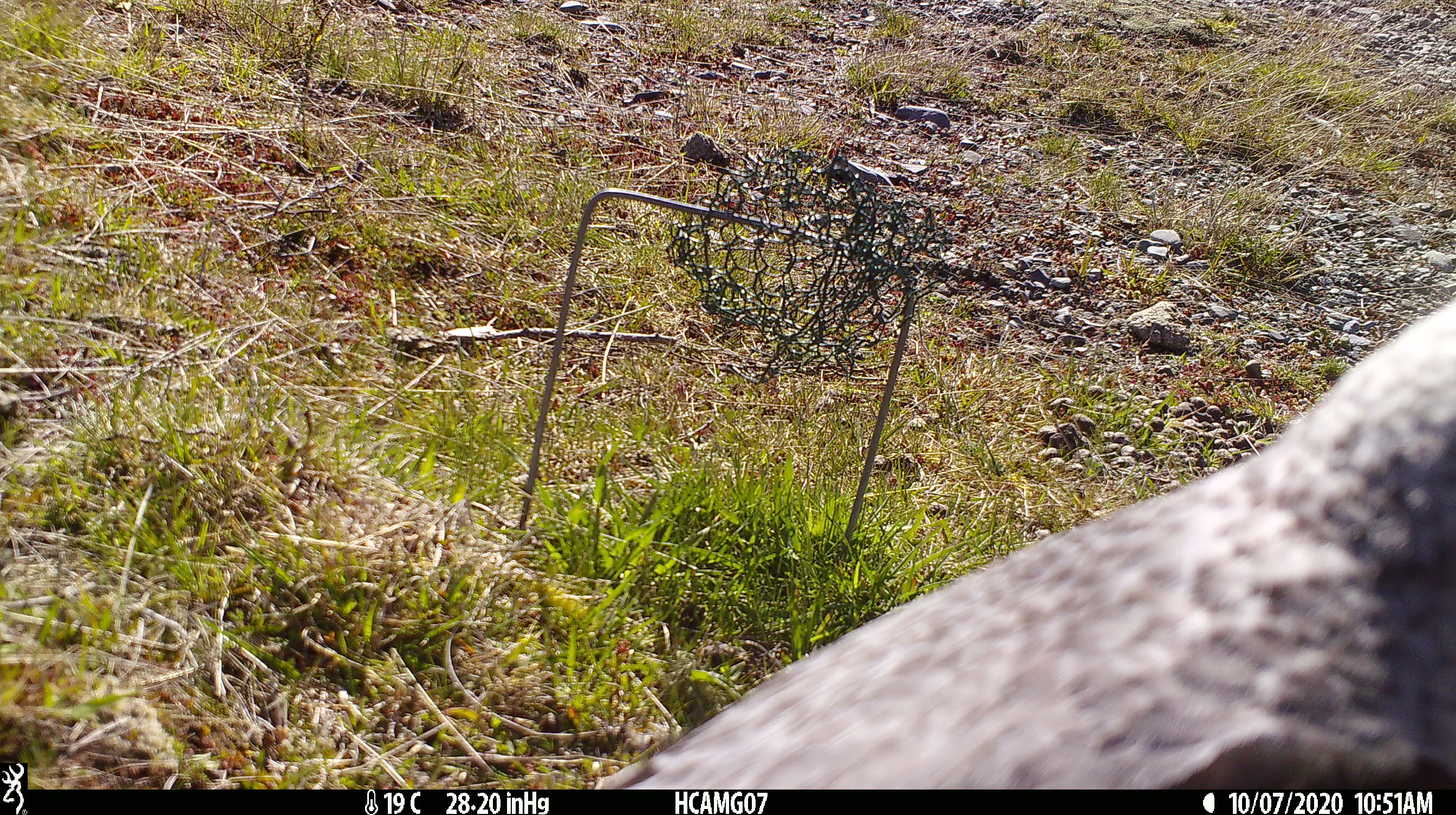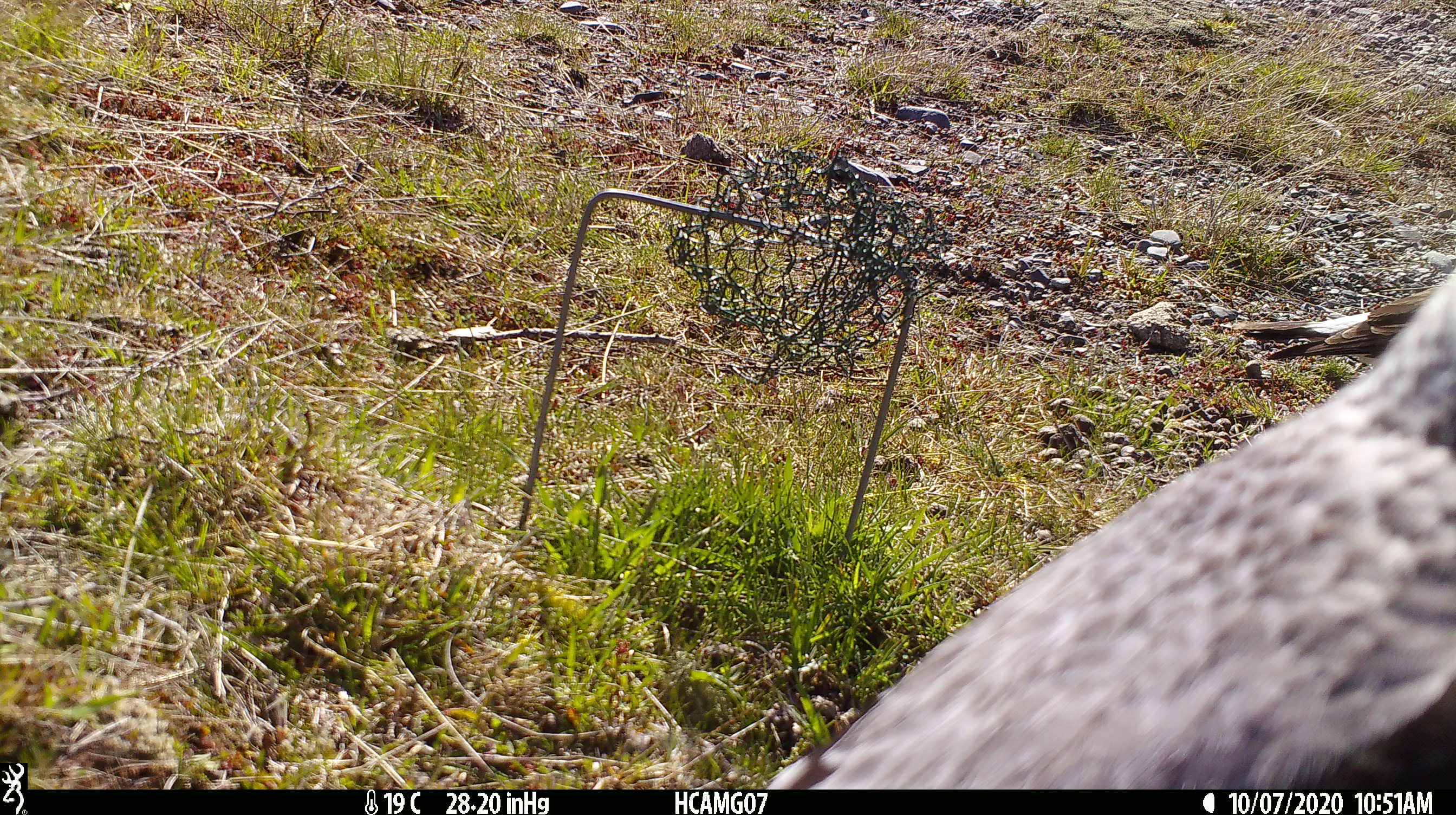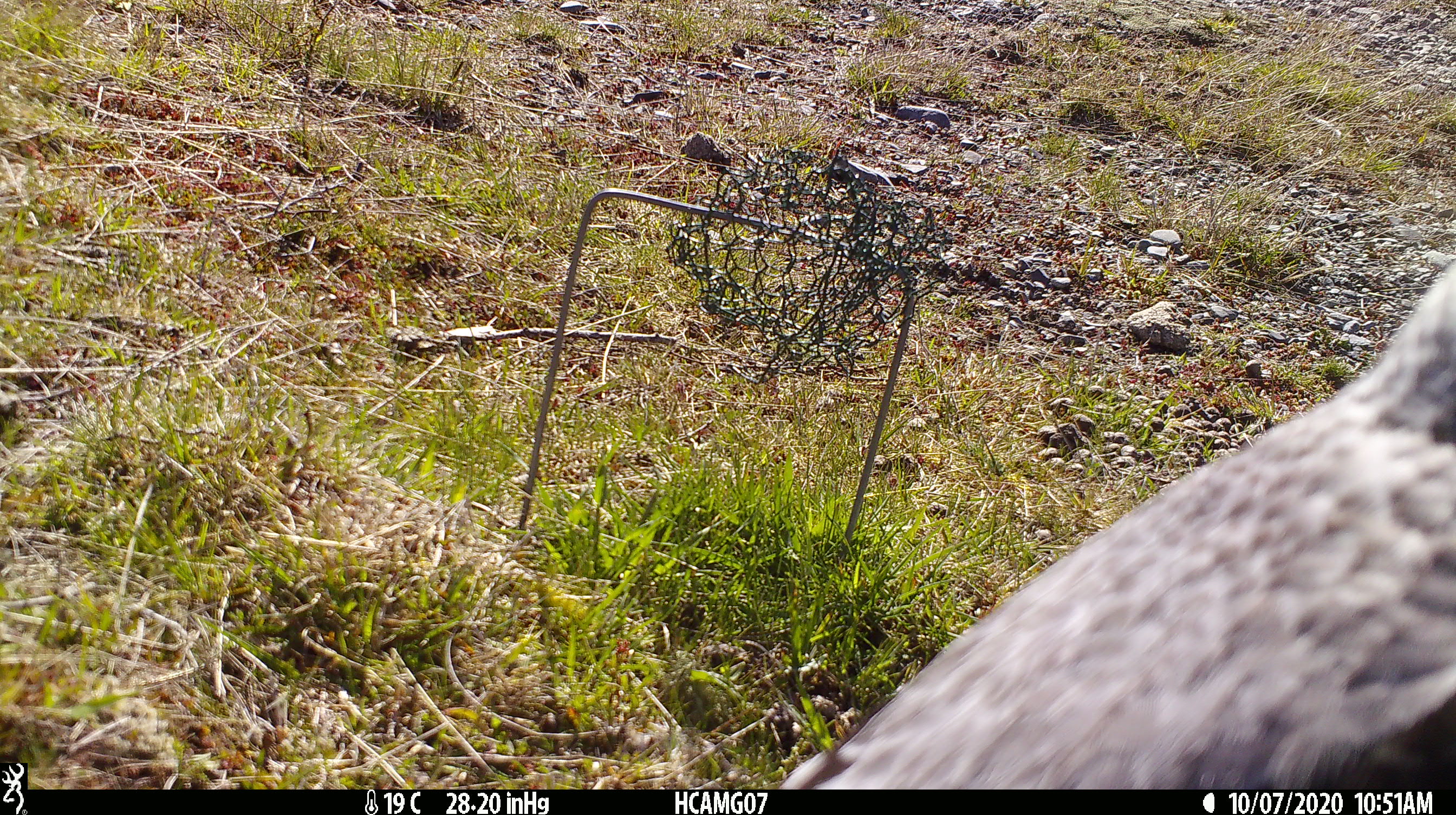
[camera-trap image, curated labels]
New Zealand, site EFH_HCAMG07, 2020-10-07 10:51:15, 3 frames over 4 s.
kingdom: Animalia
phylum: Chordata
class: Aves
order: Passeriformes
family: Artamidae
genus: Gymnorhina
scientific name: Gymnorhina tibicen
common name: australian magpie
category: magpie